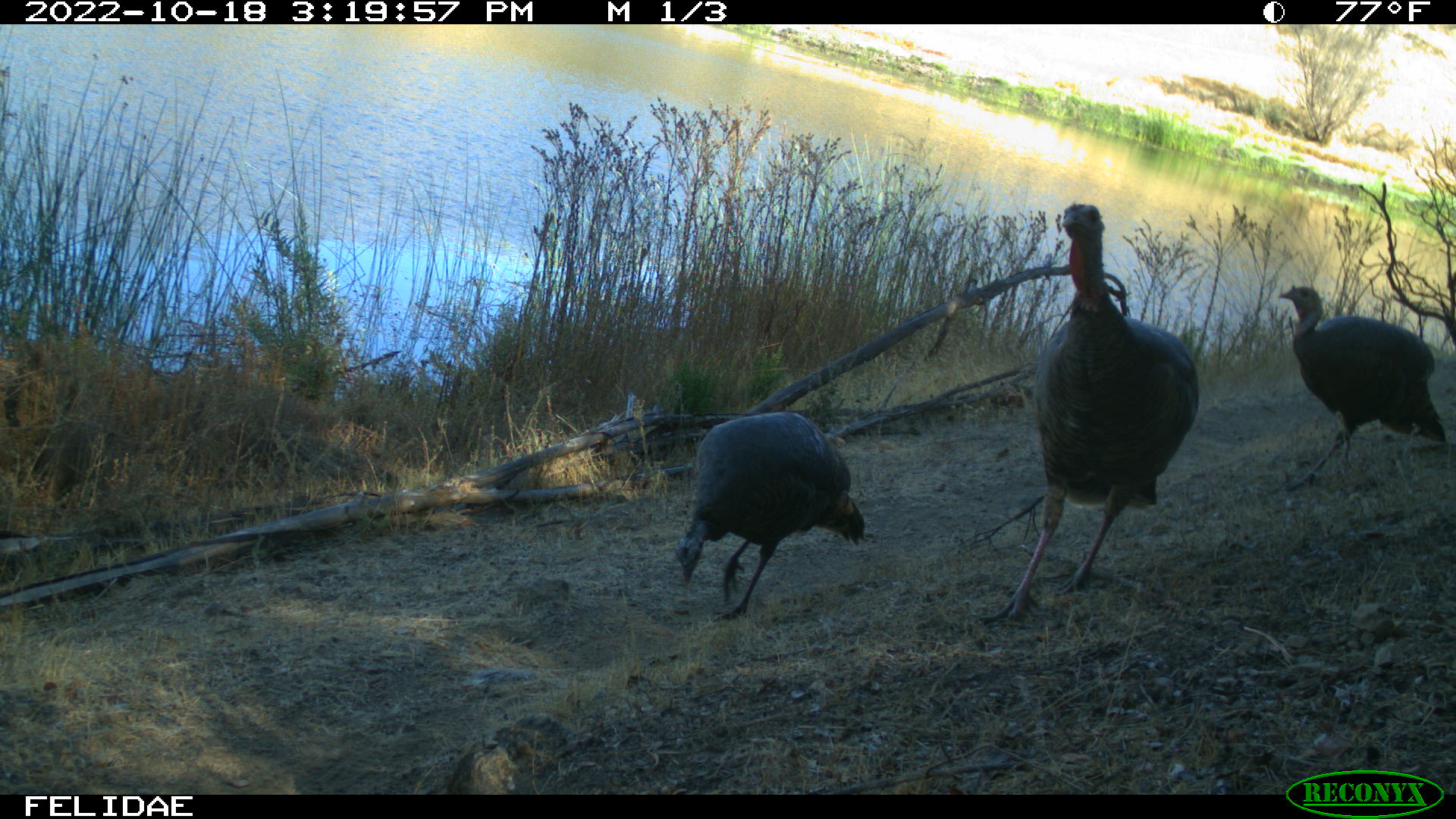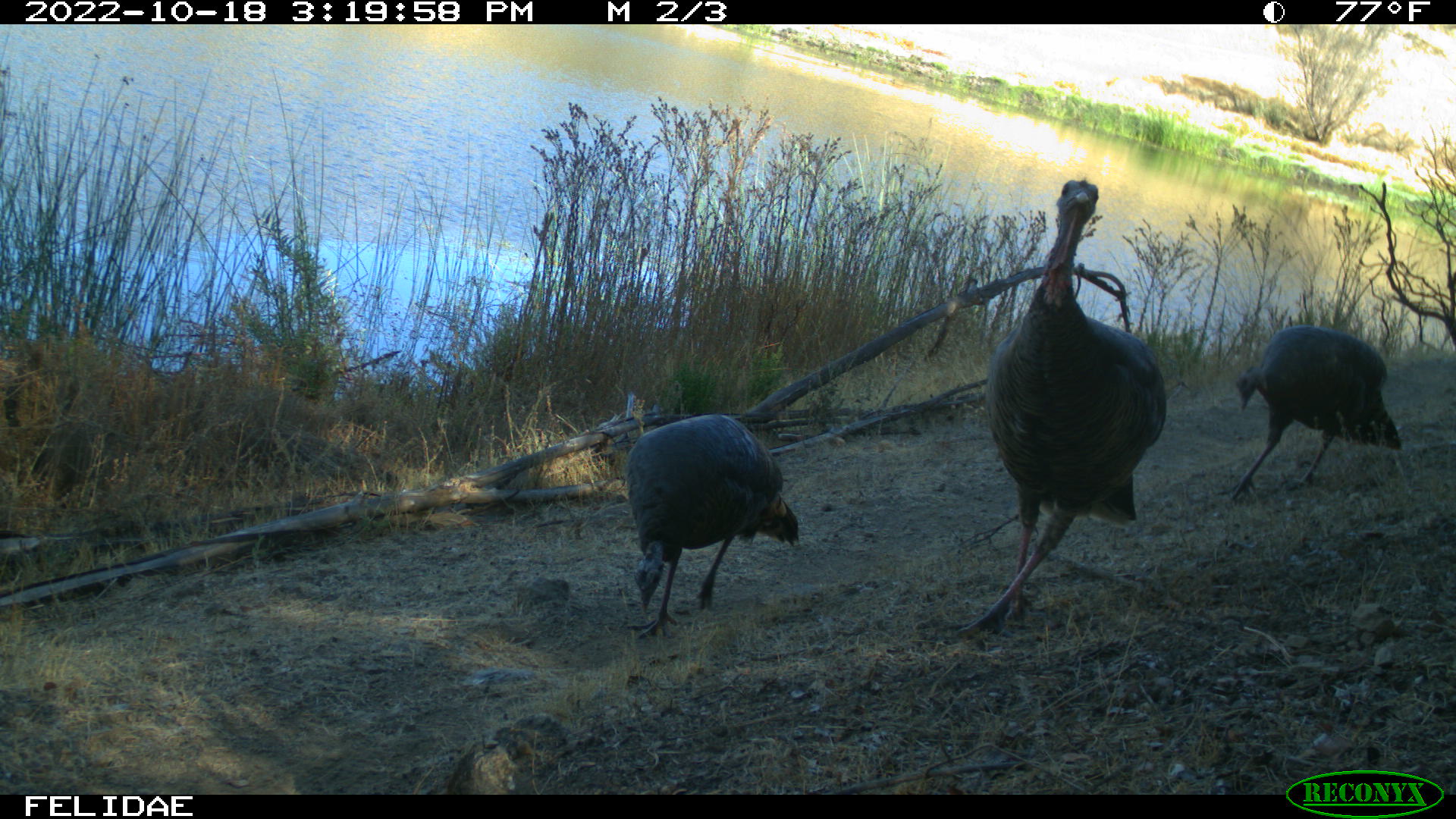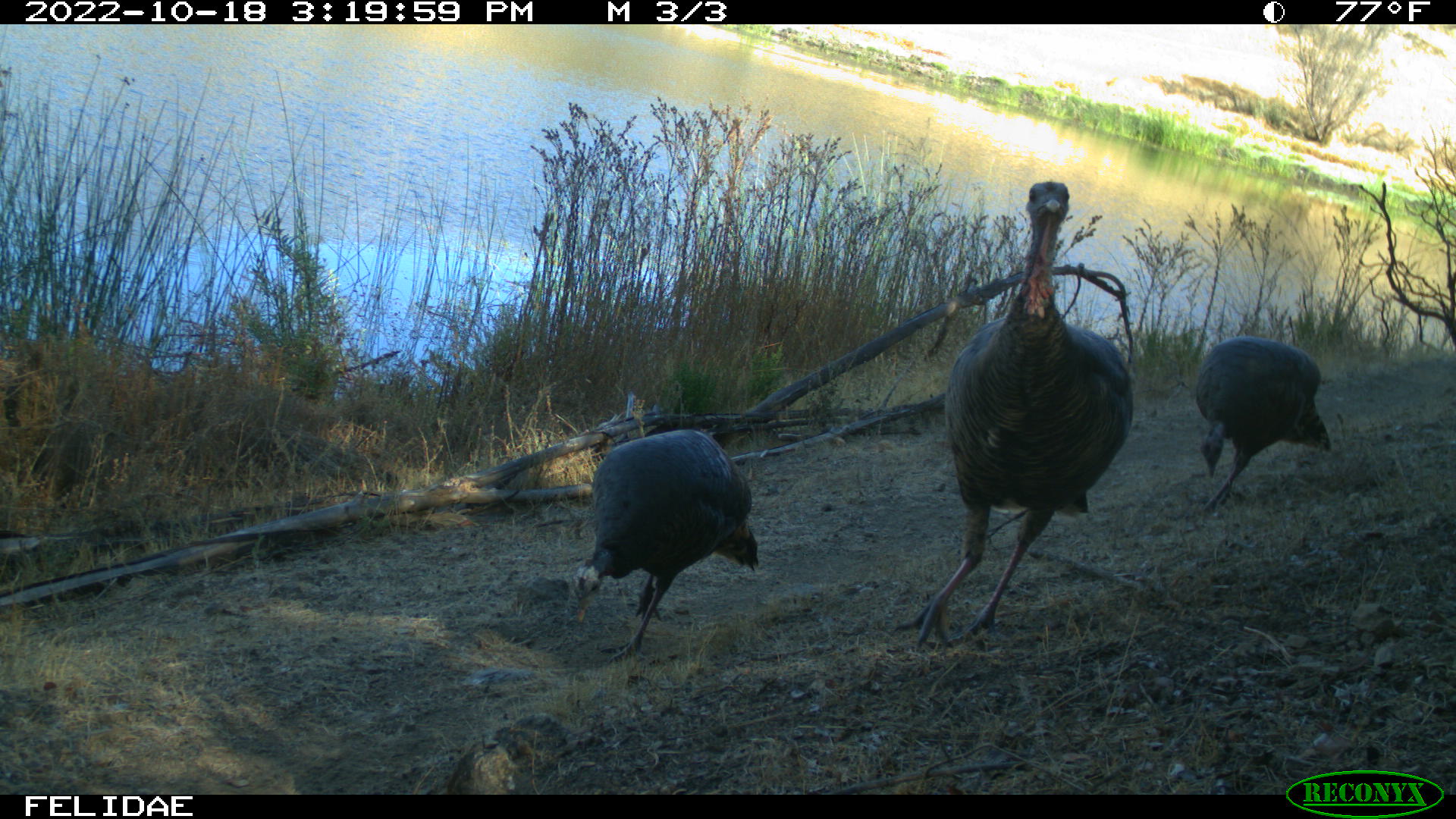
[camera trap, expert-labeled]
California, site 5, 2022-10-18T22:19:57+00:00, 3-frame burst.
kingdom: Animalia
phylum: Chordata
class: Aves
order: Galliformes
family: Phasianidae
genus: Meleagris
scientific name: Meleagris gallopavo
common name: turkey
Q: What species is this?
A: Turkey (Meleagris gallopavo).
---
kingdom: Animalia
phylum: Chordata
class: Aves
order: Cathartiformes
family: Cathartidae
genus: Cathartes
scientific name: Cathartes aura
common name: turkey vulture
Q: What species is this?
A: Turkey vulture (Cathartes aura).